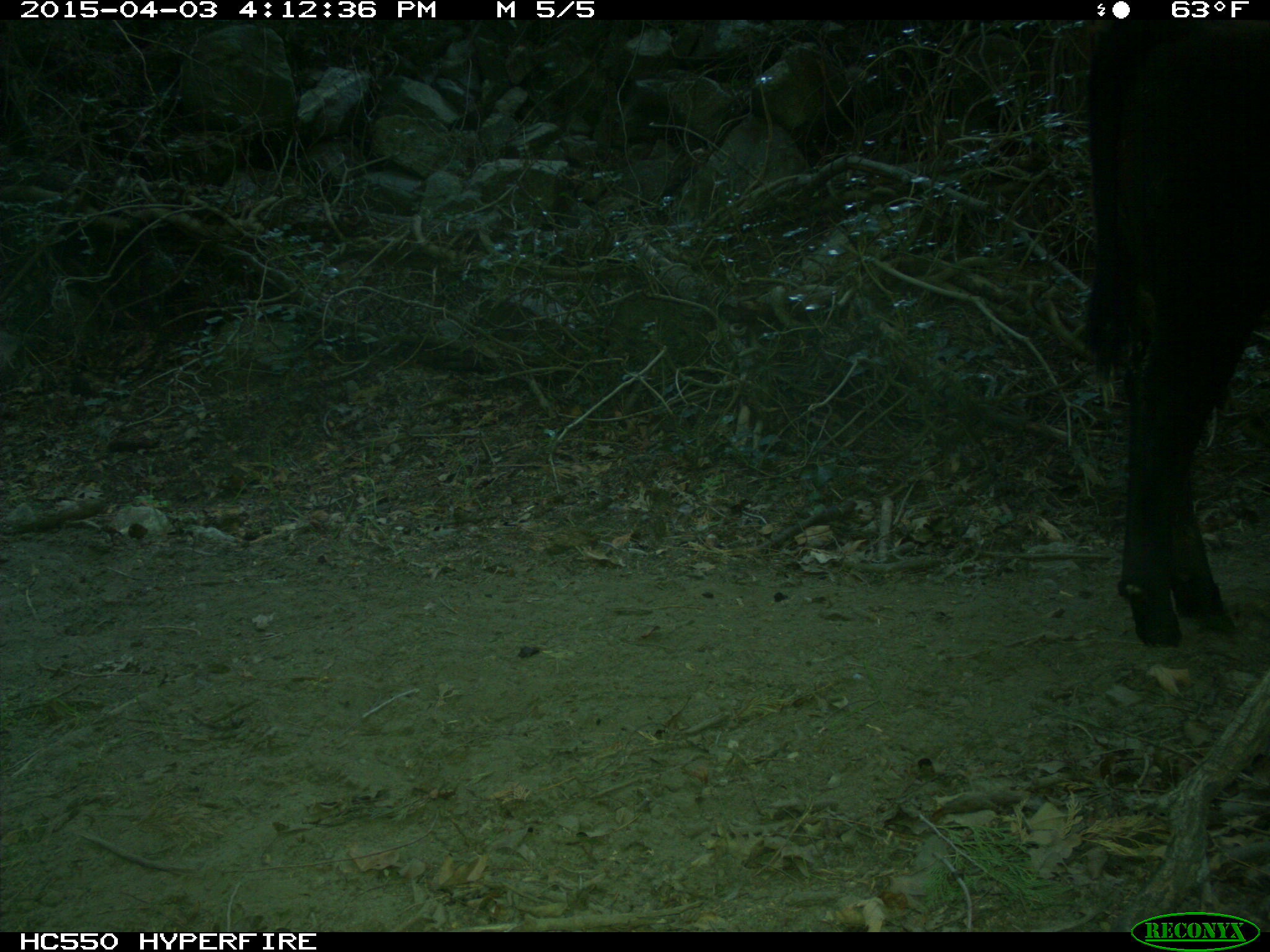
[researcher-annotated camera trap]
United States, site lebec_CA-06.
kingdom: Animalia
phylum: Chordata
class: Mammalia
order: Artiodactyla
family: Bovidae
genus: Bos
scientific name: Bos taurus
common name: domestic cow